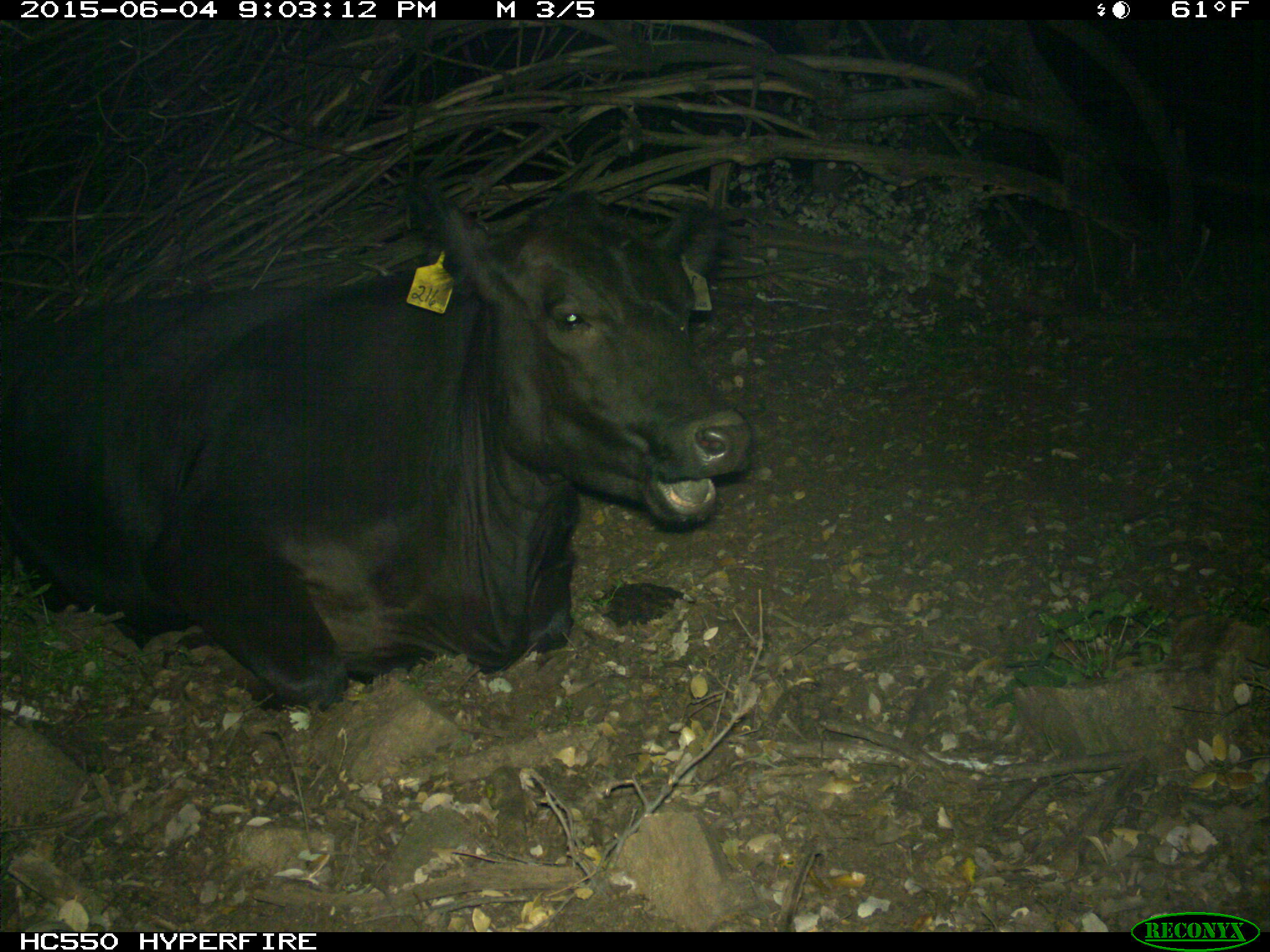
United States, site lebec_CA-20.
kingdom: Animalia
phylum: Chordata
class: Mammalia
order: Artiodactyla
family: Bovidae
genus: Bos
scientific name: Bos taurus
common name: domestic cow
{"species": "Bos taurus (domestic cow)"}